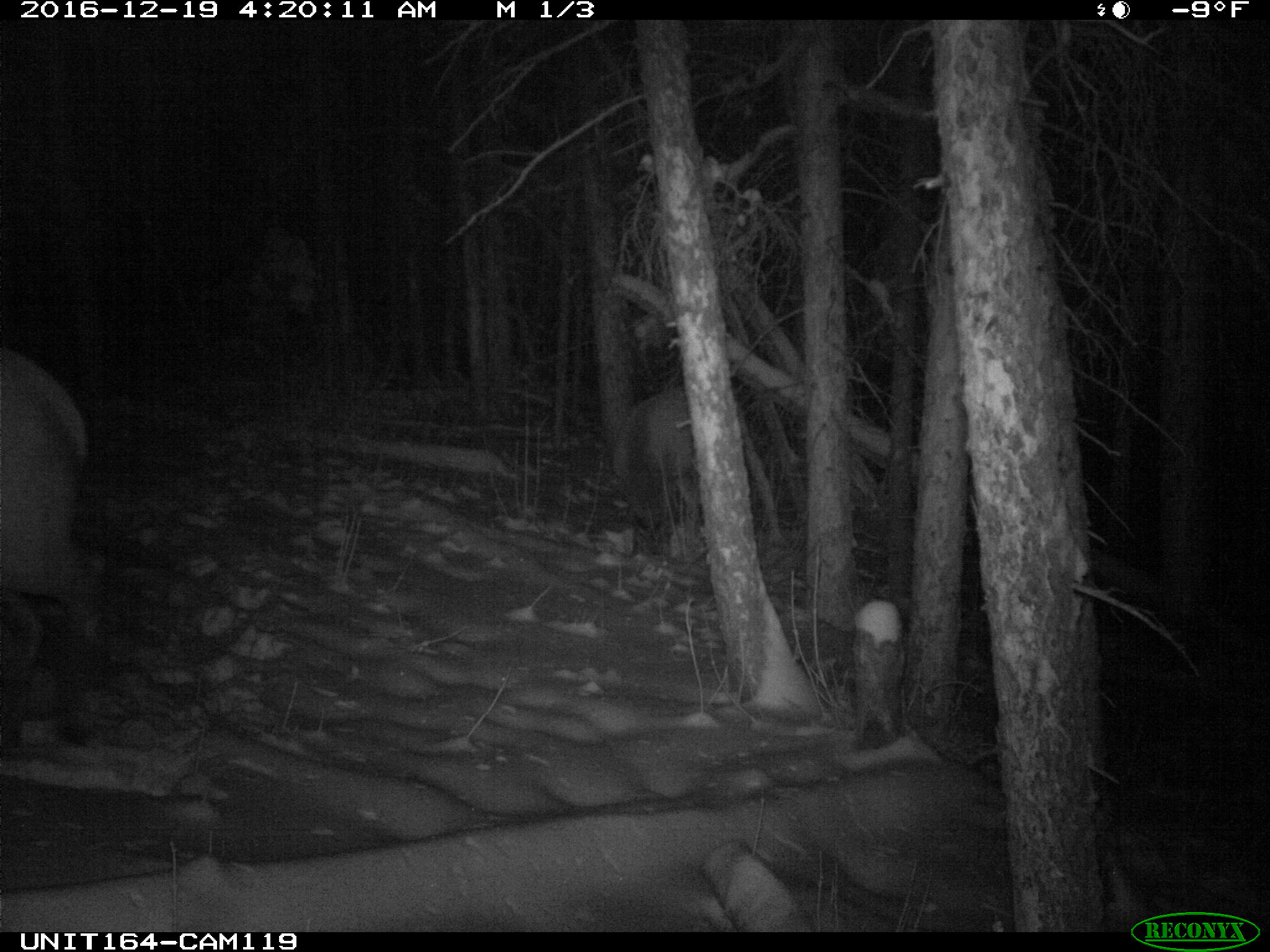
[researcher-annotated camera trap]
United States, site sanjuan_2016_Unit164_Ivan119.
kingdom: Animalia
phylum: Chordata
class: Mammalia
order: Artiodactyla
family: Cervidae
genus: Cervus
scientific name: Cervus elaphus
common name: red deer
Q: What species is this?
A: Cervus elaphus (red deer).